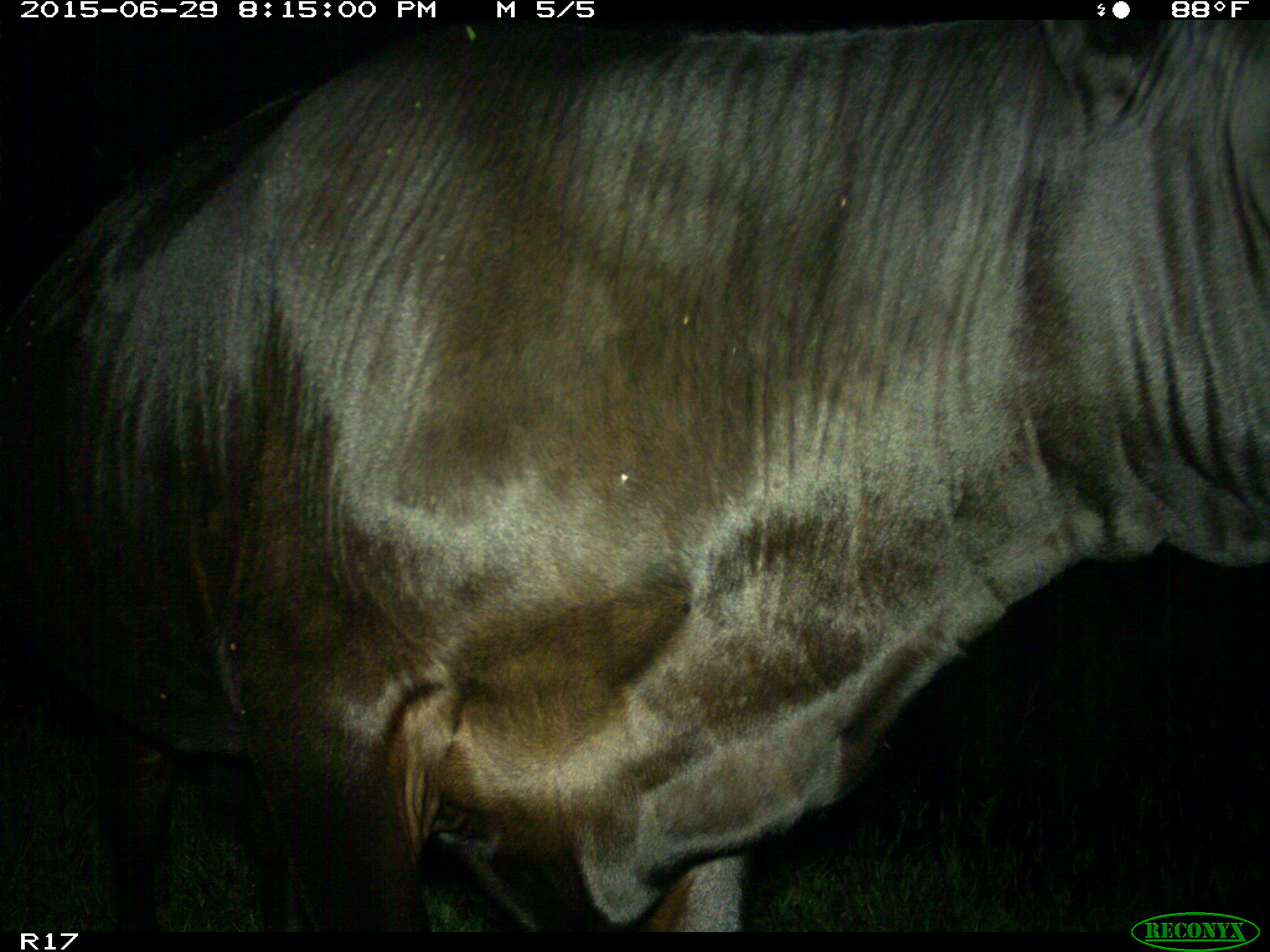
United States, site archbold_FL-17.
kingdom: Animalia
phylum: Chordata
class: Mammalia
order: Artiodactyla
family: Bovidae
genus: Bos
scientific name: Bos taurus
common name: domestic cow